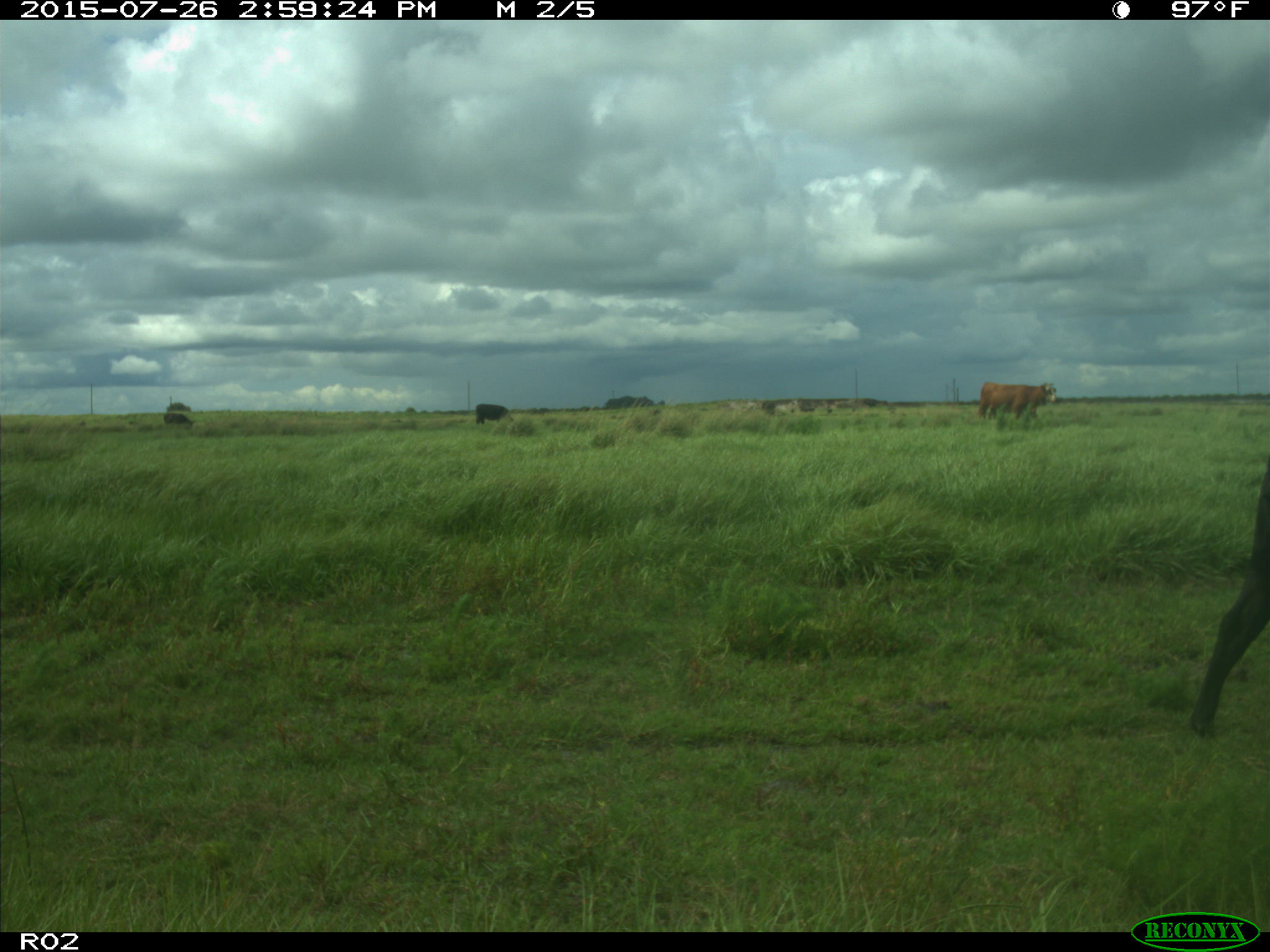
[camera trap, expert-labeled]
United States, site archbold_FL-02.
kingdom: Animalia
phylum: Chordata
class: Mammalia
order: Artiodactyla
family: Bovidae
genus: Bos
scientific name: Bos taurus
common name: domestic cow